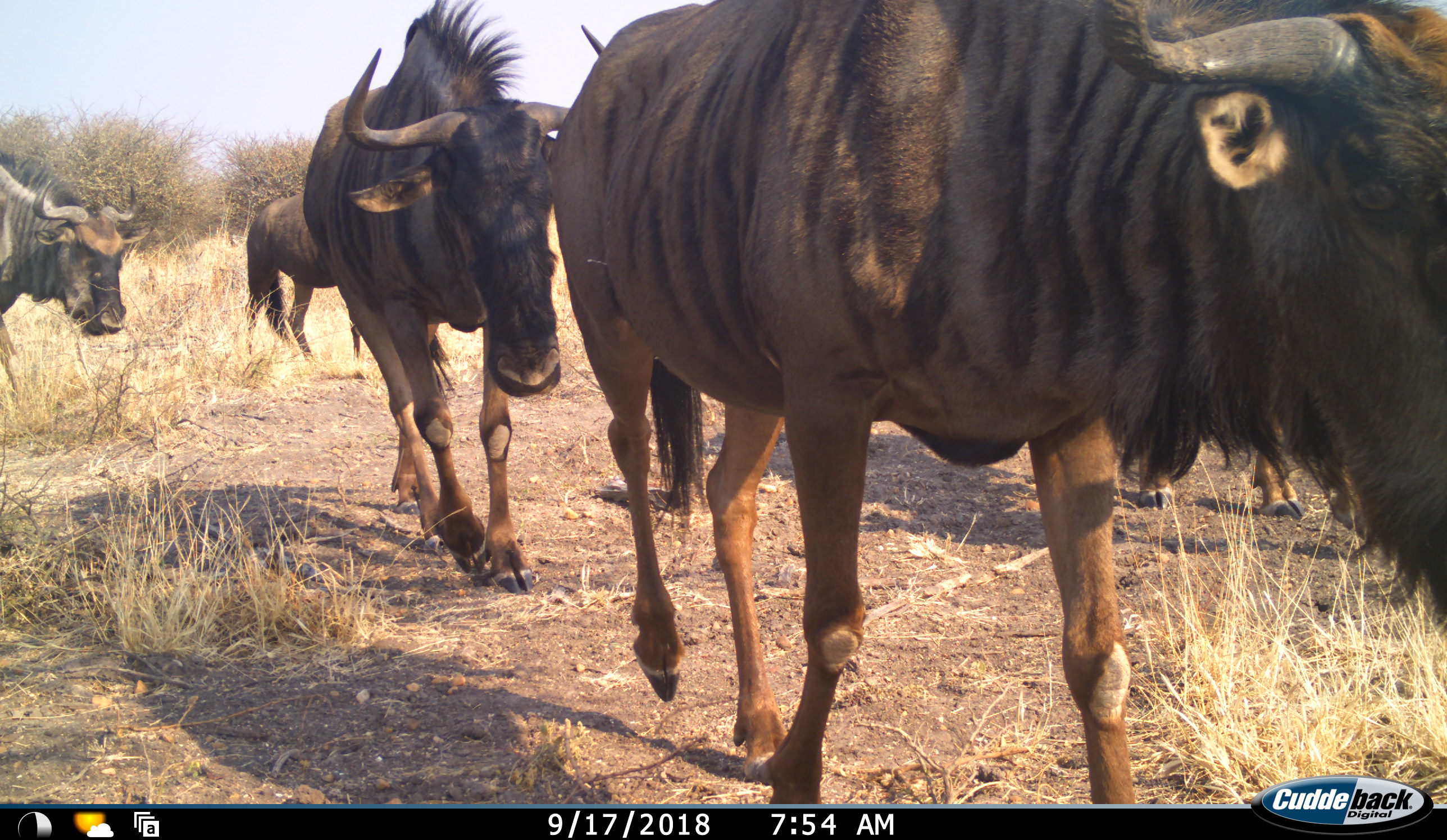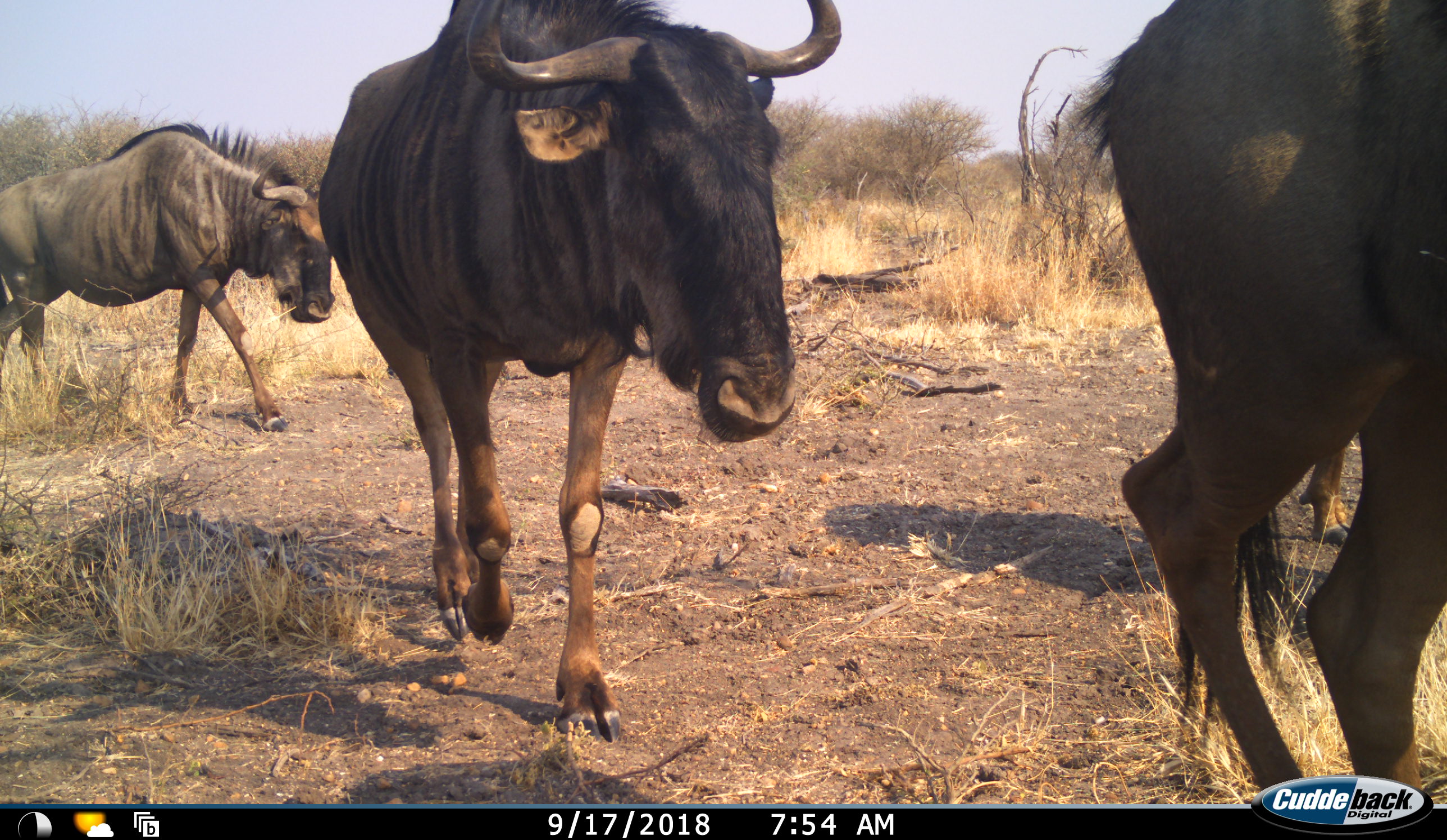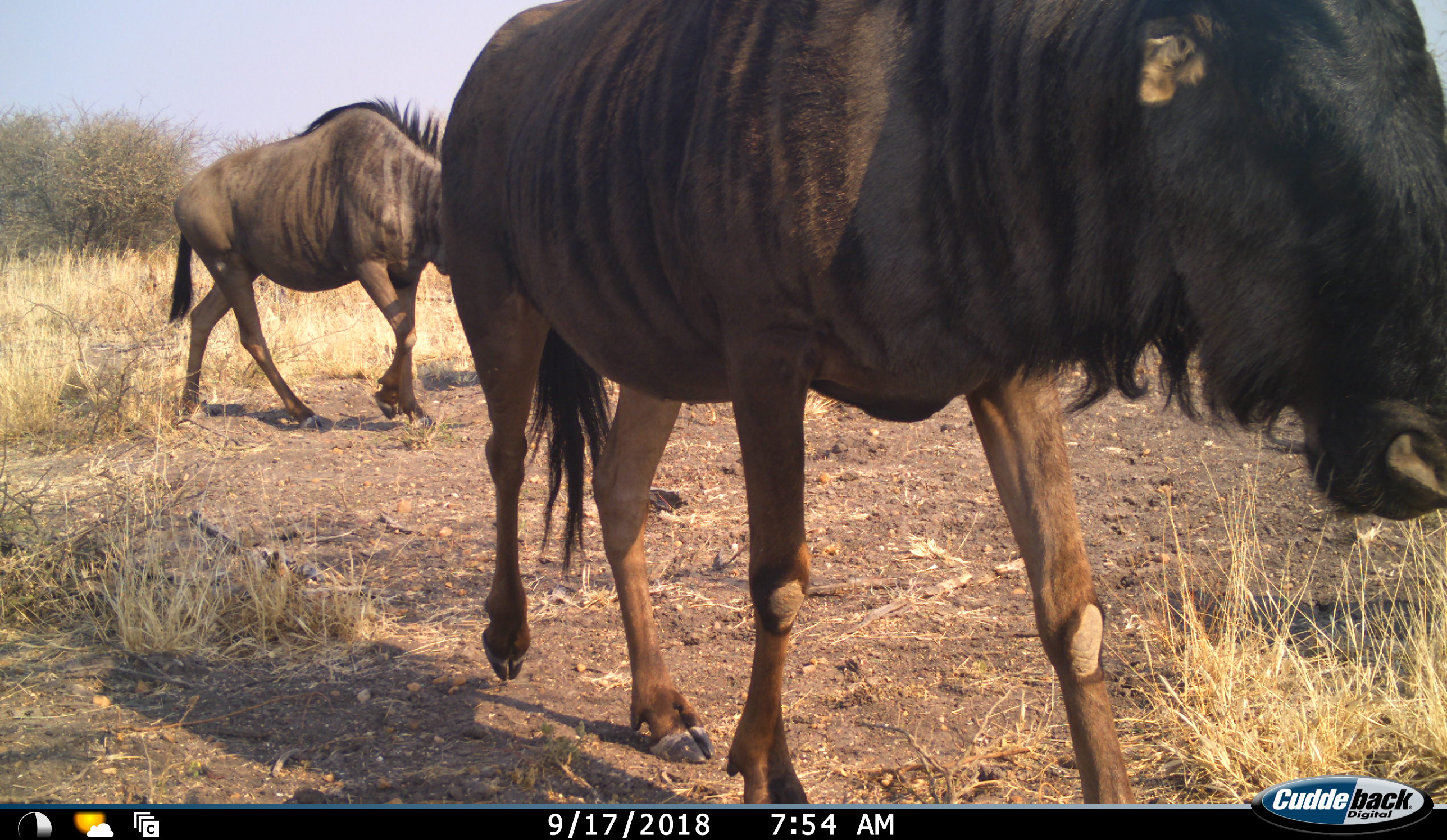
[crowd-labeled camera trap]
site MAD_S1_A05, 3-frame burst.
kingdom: Animalia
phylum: Chordata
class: Mammalia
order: Artiodactyla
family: Bovidae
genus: Connochaetes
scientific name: Connochaetes taurinus taurinus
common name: blue wildebeest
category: wildebeestblue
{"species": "wildebeestblue (blue wildebeest) (Connochaetes taurinus taurinus)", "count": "4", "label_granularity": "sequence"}